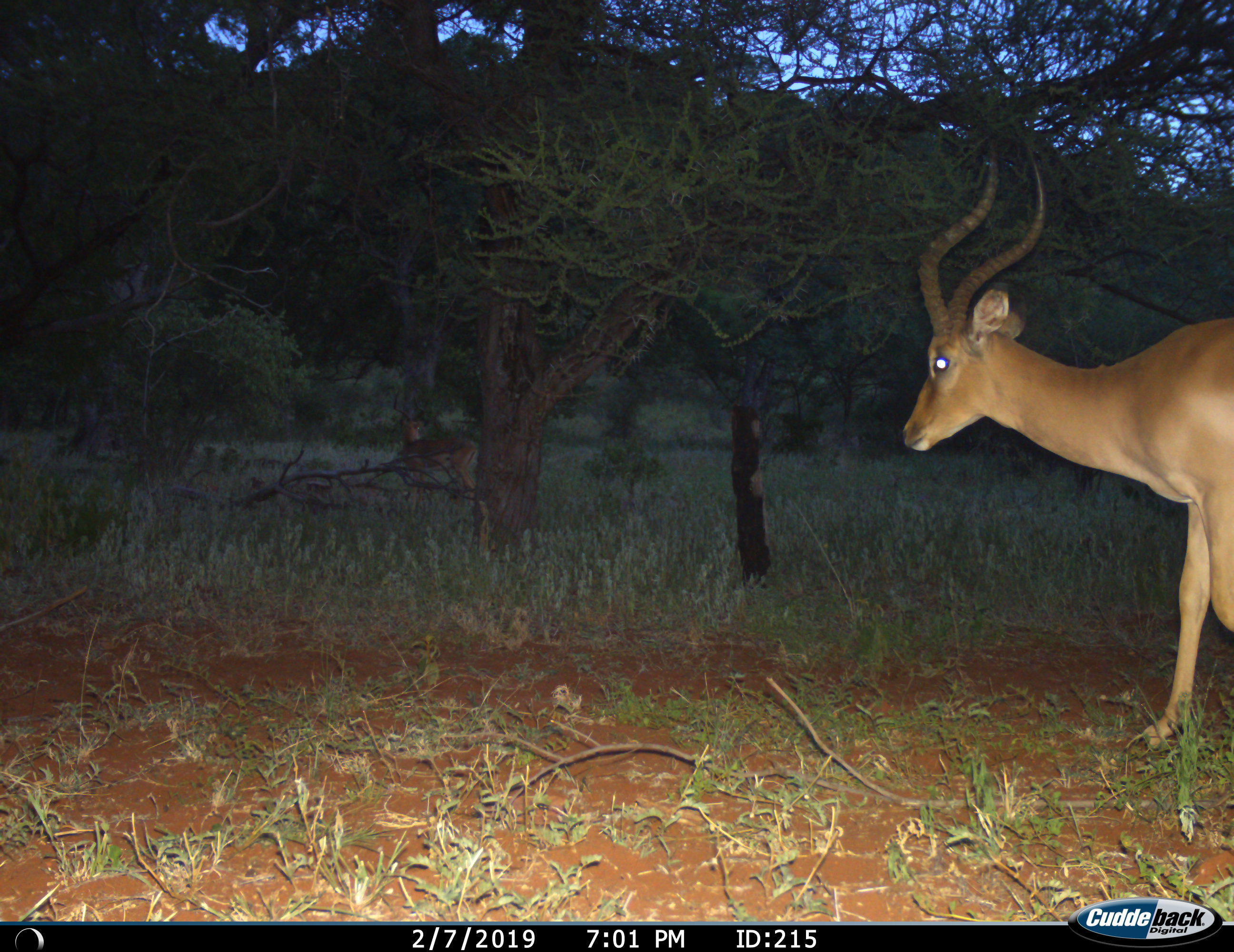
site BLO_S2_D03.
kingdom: Animalia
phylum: Chordata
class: Mammalia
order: Artiodactyla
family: Bovidae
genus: Aepyceros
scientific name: Aepyceros melampus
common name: impala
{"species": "impala (Aepyceros melampus)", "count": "2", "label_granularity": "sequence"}